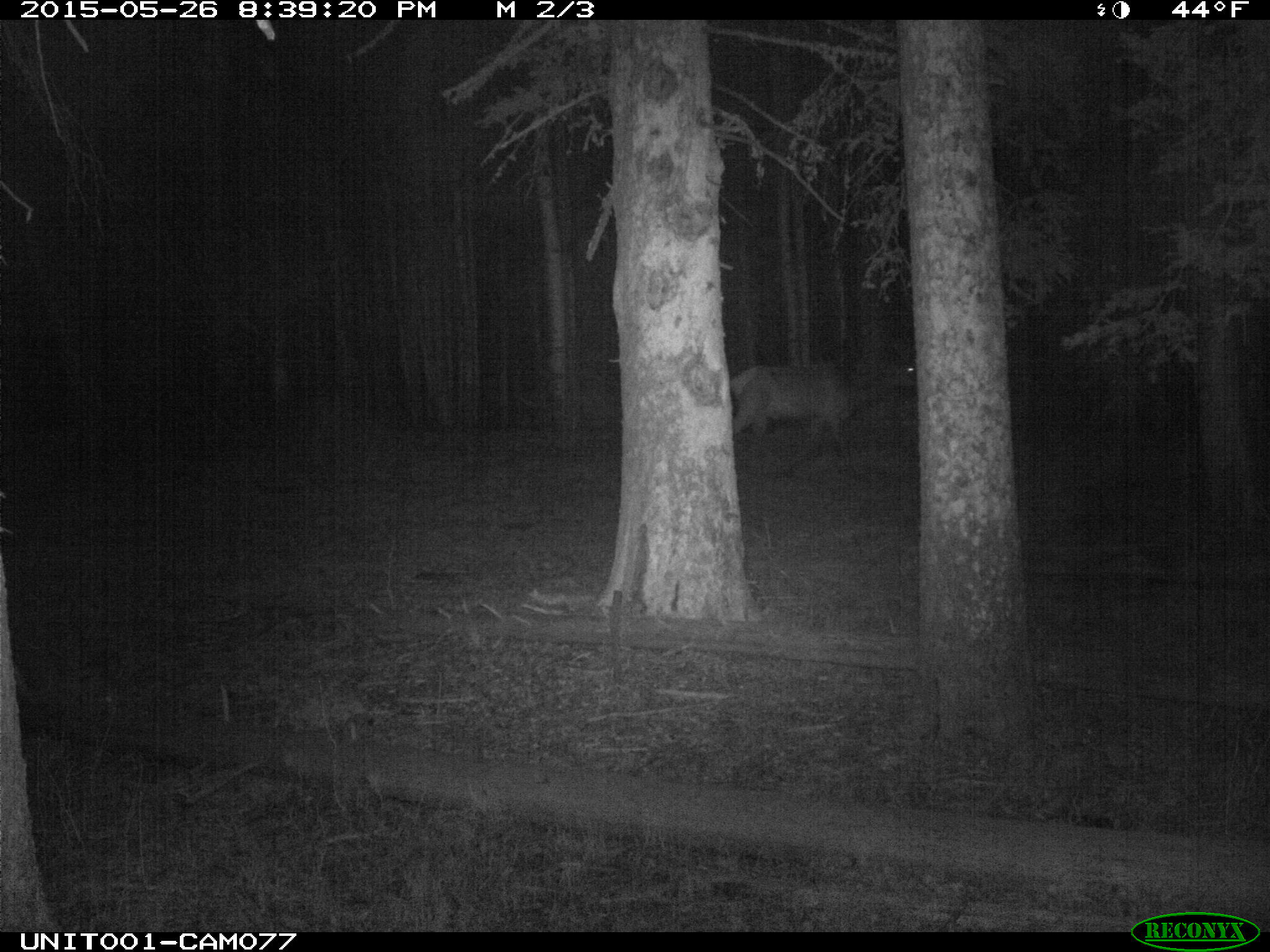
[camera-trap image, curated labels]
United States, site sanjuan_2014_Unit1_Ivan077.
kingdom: Animalia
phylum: Chordata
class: Mammalia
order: Artiodactyla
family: Cervidae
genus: Cervus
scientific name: Cervus elaphus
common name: red deer